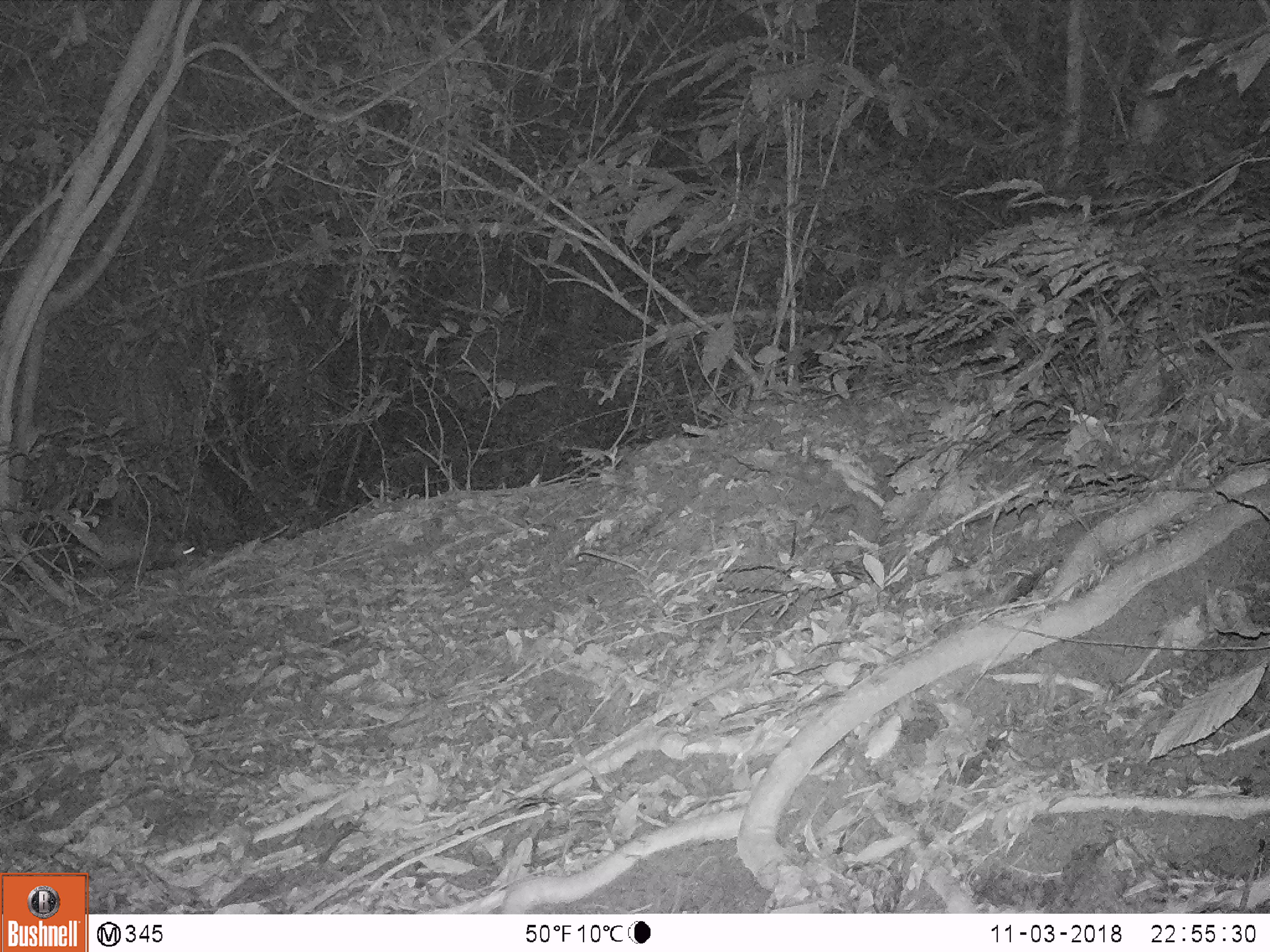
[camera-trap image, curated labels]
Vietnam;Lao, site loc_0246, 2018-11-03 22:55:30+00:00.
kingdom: Animalia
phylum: Chordata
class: Mammalia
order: Rodentia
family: Hystricidae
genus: Atherurus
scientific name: Atherurus macrourus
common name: asiatic brush-tailed porcupine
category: asiatic brush tailed porcupine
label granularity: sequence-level